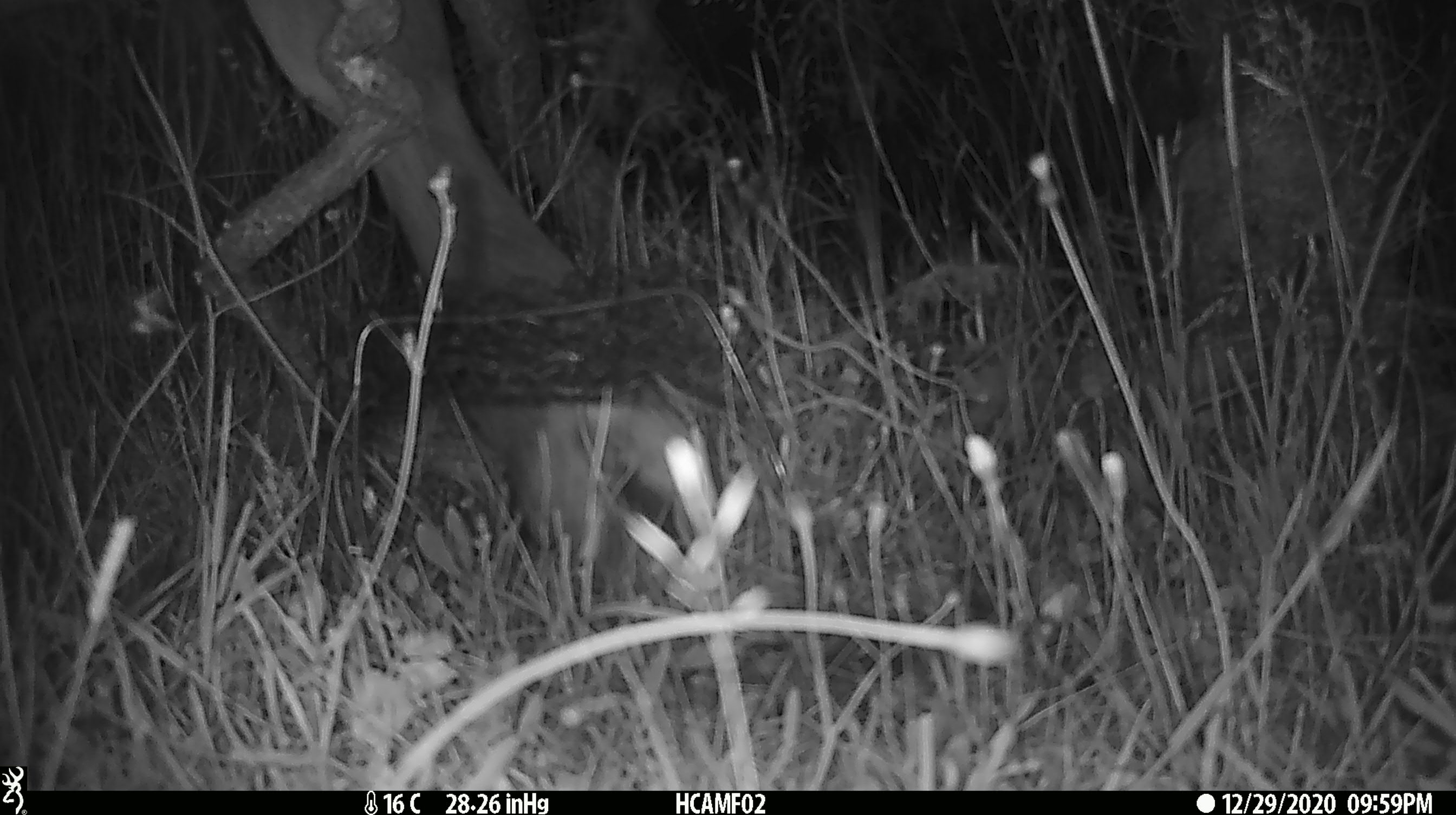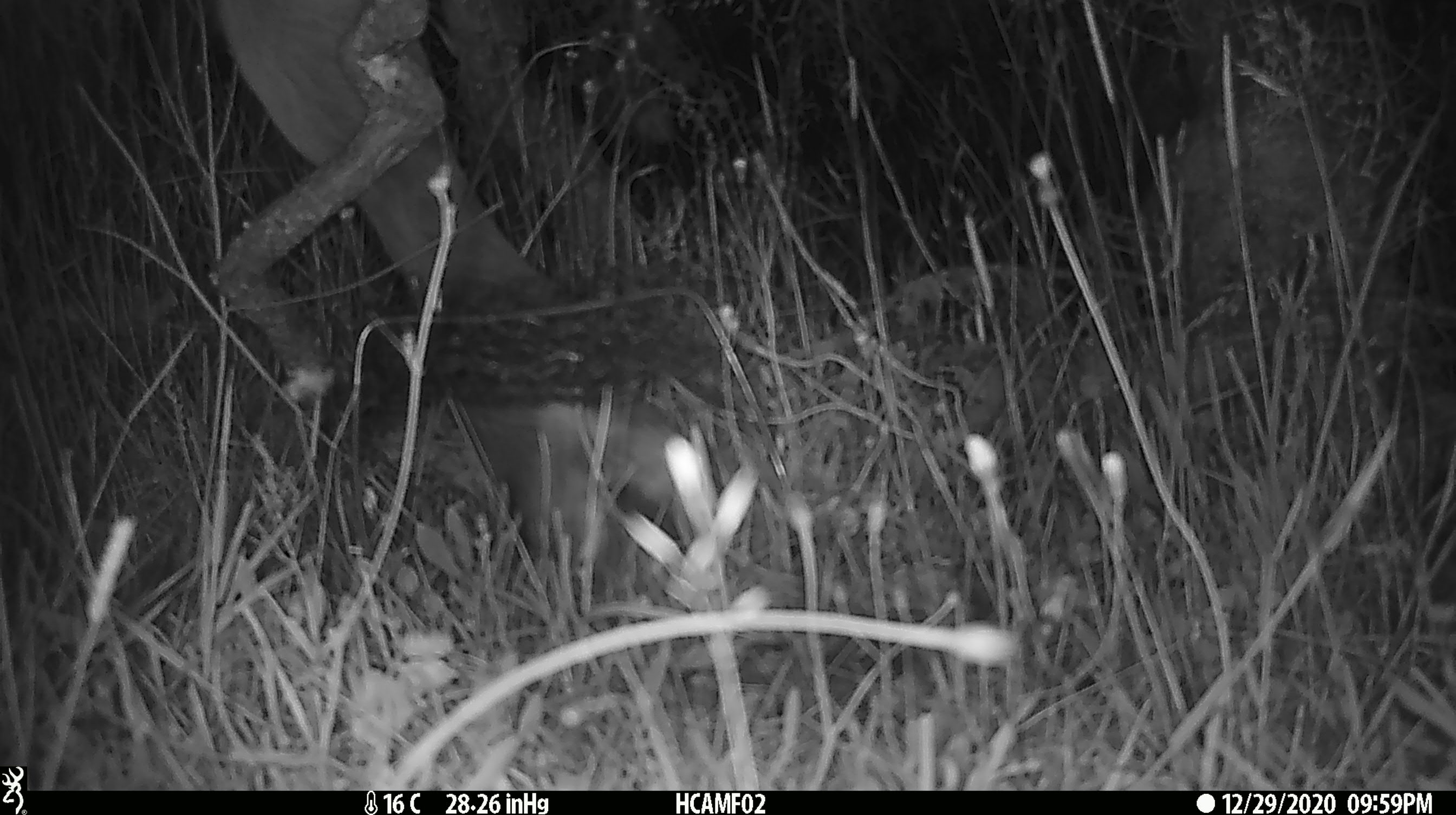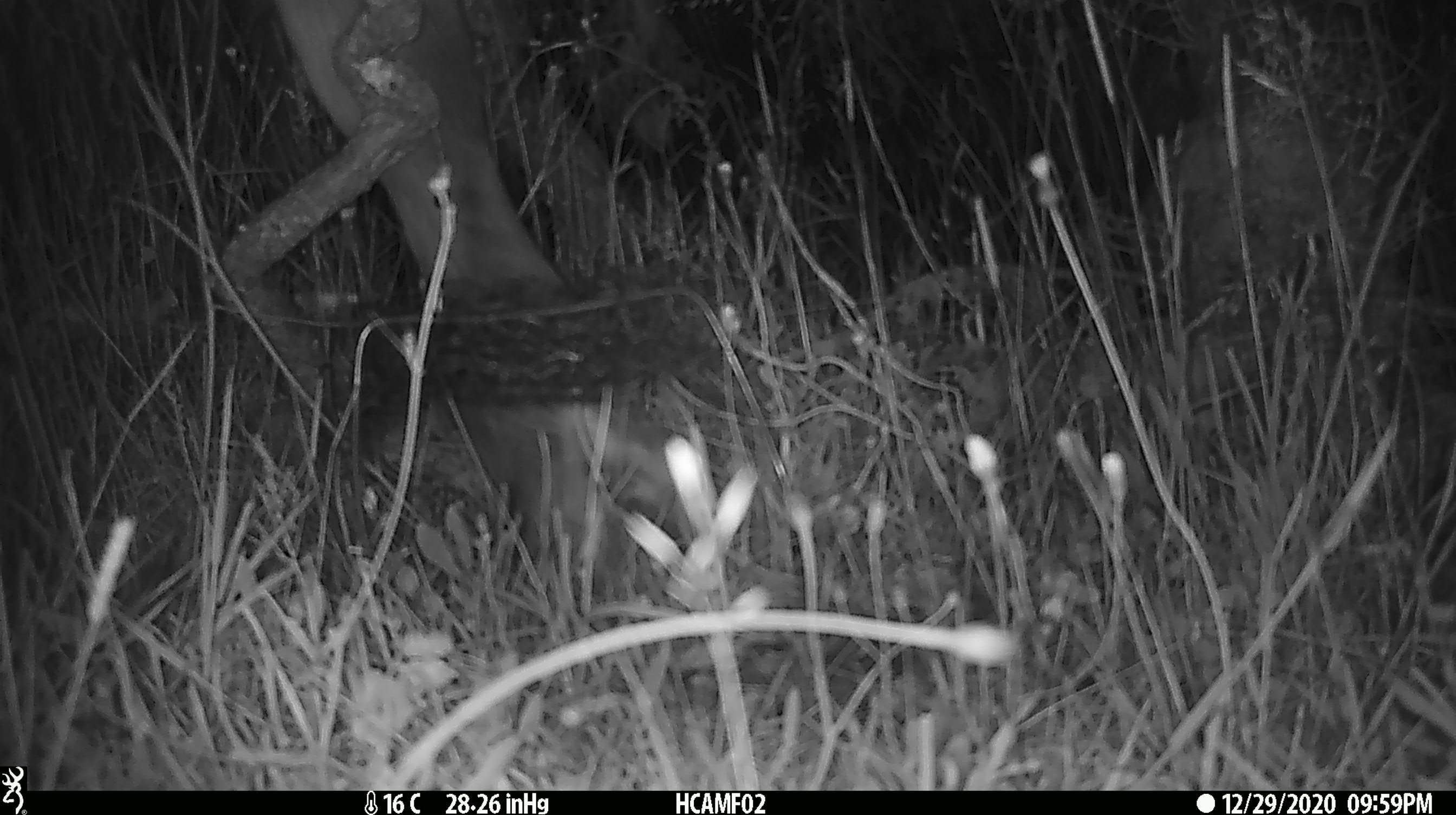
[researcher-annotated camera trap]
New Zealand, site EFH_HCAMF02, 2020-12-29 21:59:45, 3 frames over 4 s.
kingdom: Animalia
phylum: Chordata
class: Mammalia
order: Artiodactyla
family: Bovidae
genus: Bos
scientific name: Bos taurus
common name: domestic cow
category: cow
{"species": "cow (domestic cow) (Bos taurus)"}